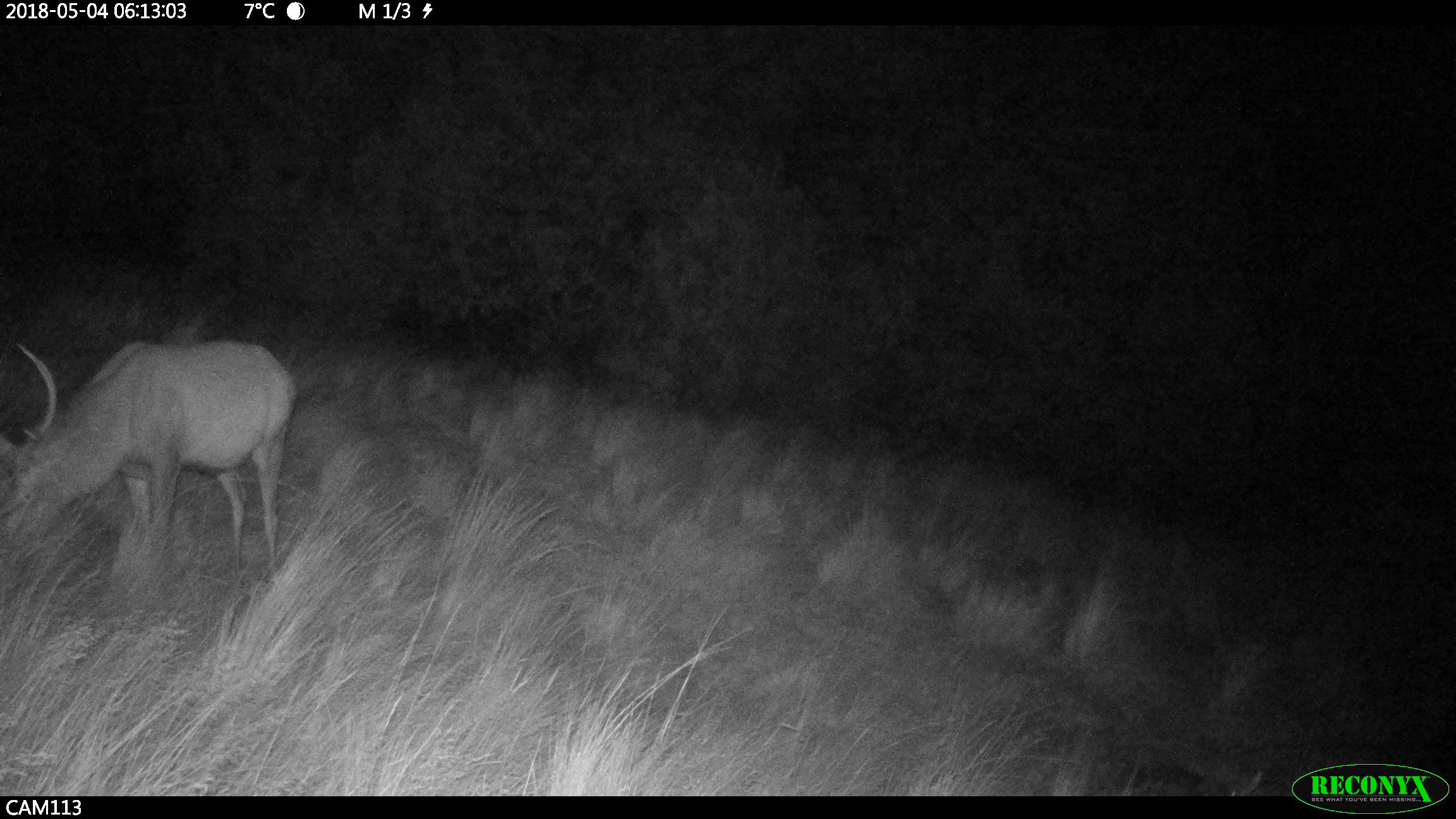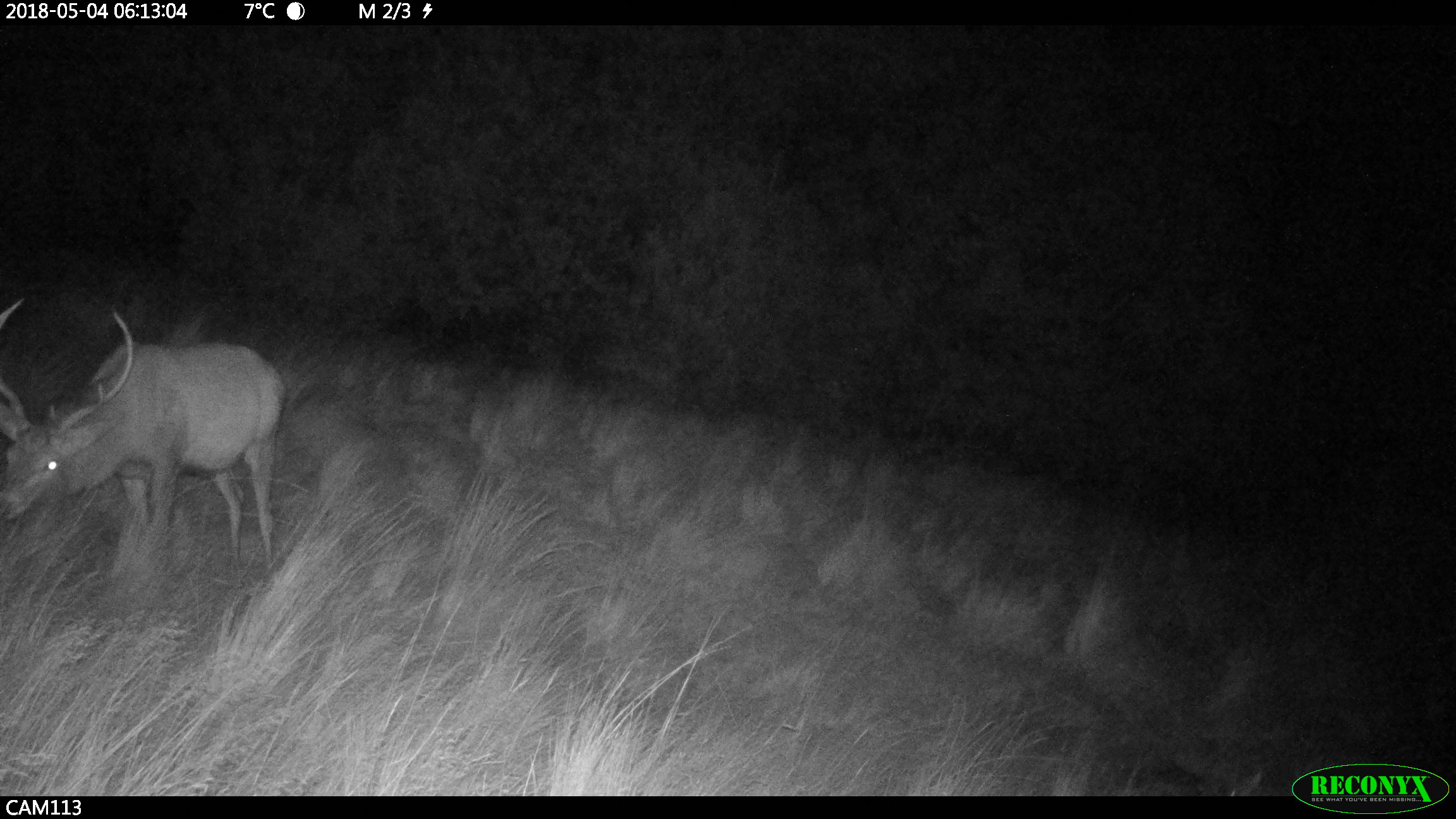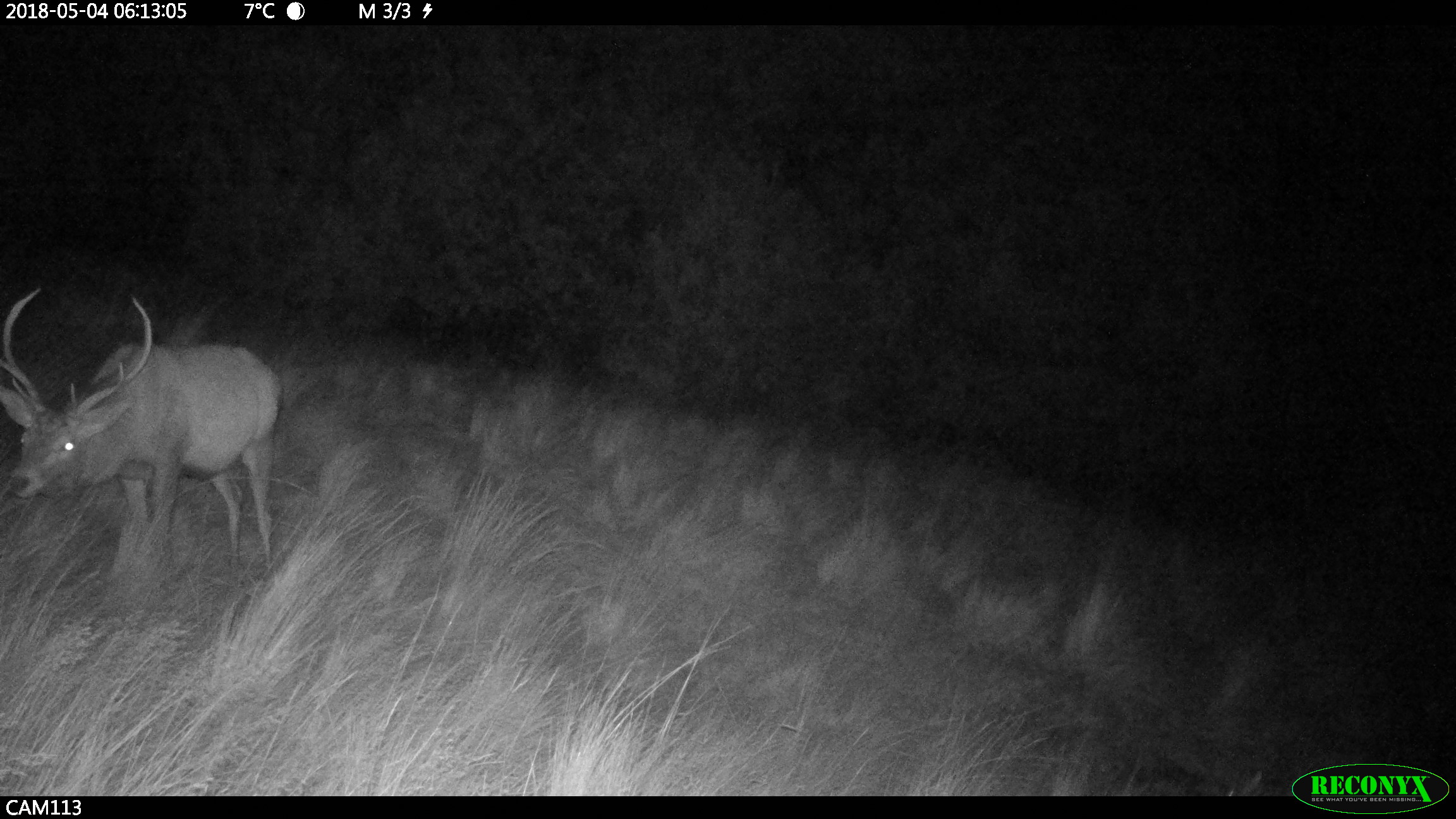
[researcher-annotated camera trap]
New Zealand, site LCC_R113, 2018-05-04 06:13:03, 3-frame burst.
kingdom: Animalia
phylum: Chordata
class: Mammalia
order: Artiodactyla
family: Cervidae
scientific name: Cervidae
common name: deer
Deer (Cervidae).